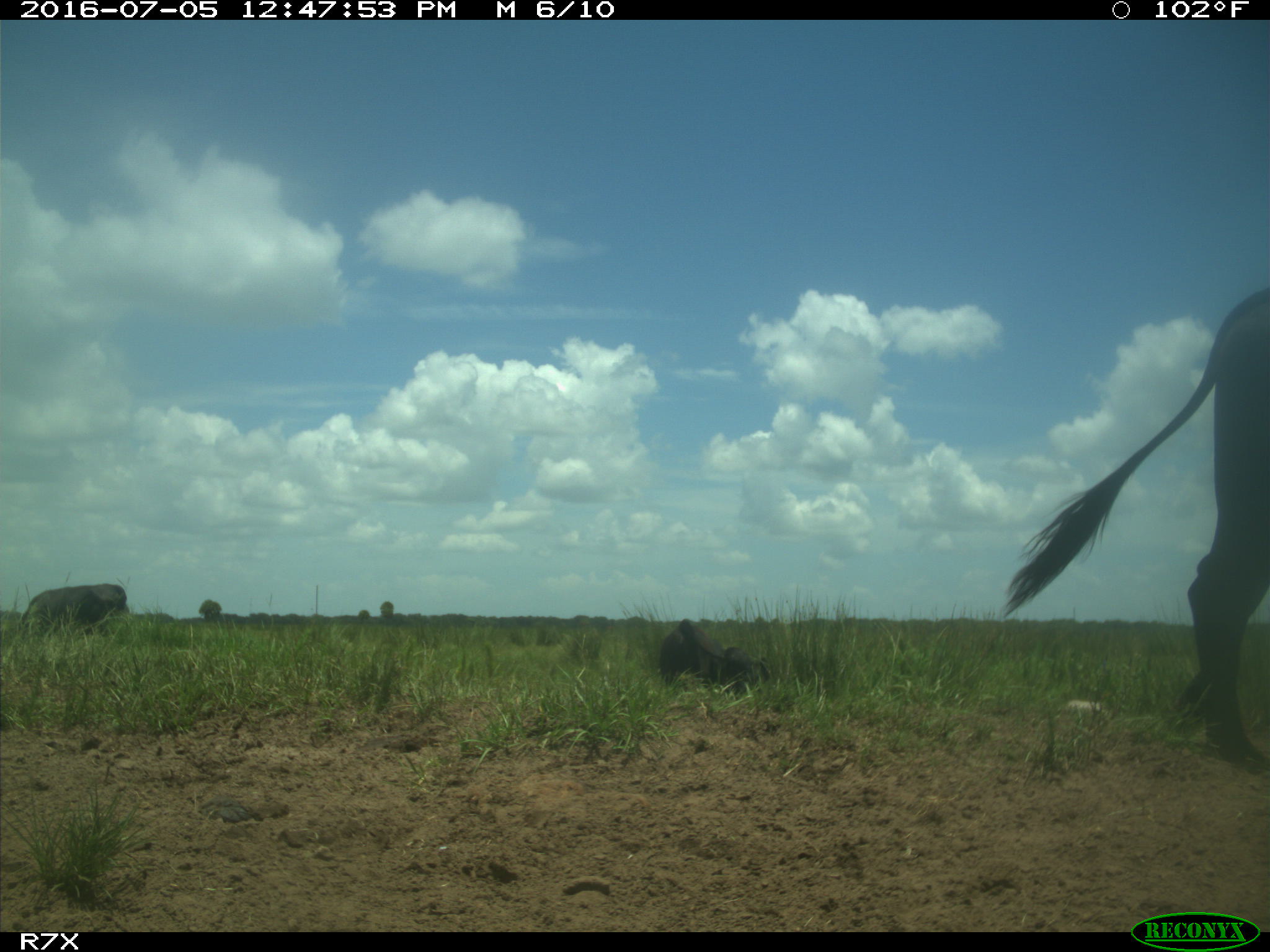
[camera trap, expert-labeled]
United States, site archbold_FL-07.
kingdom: Animalia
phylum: Chordata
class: Mammalia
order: Artiodactyla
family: Bovidae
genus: Bos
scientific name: Bos taurus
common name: domestic cow